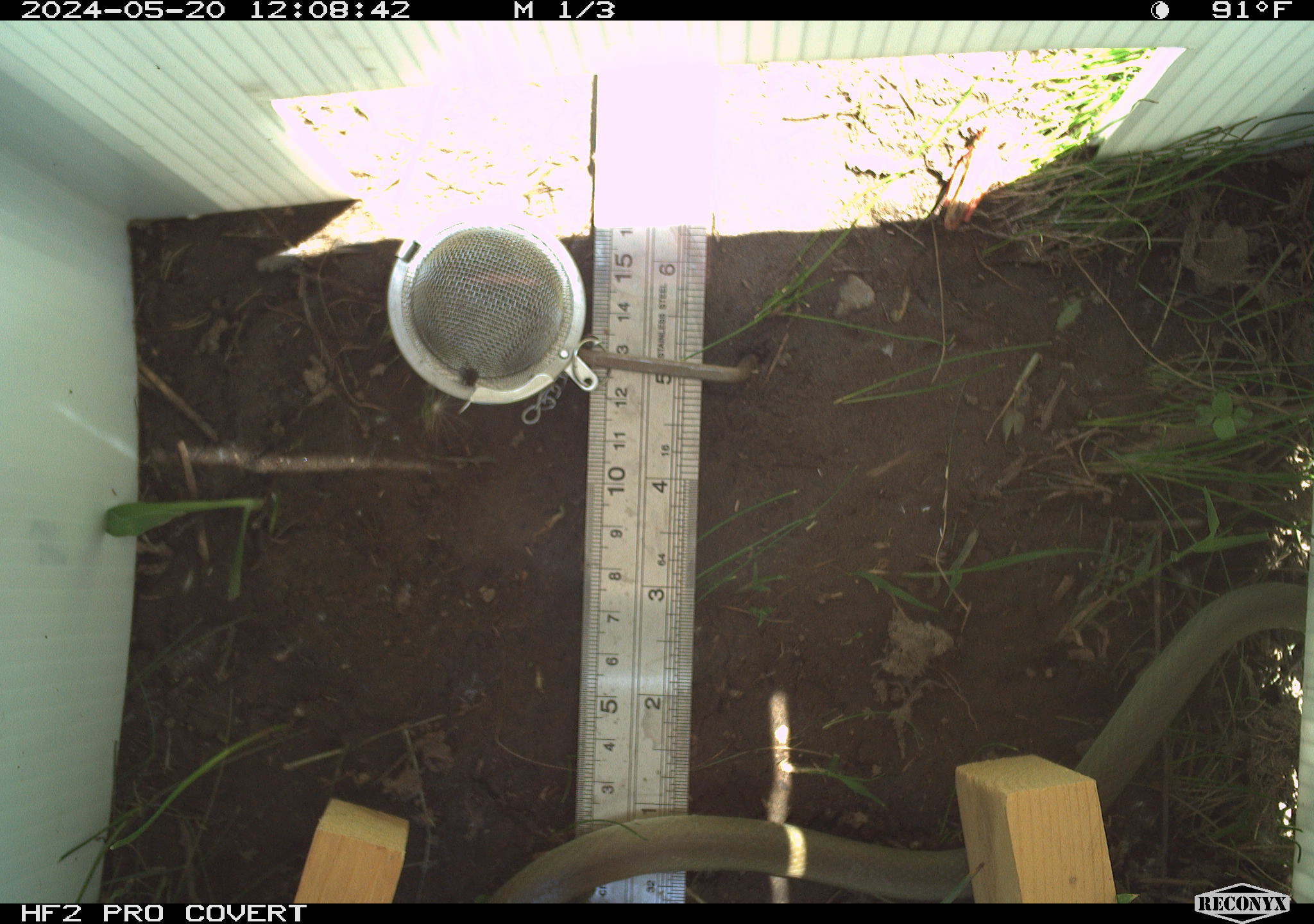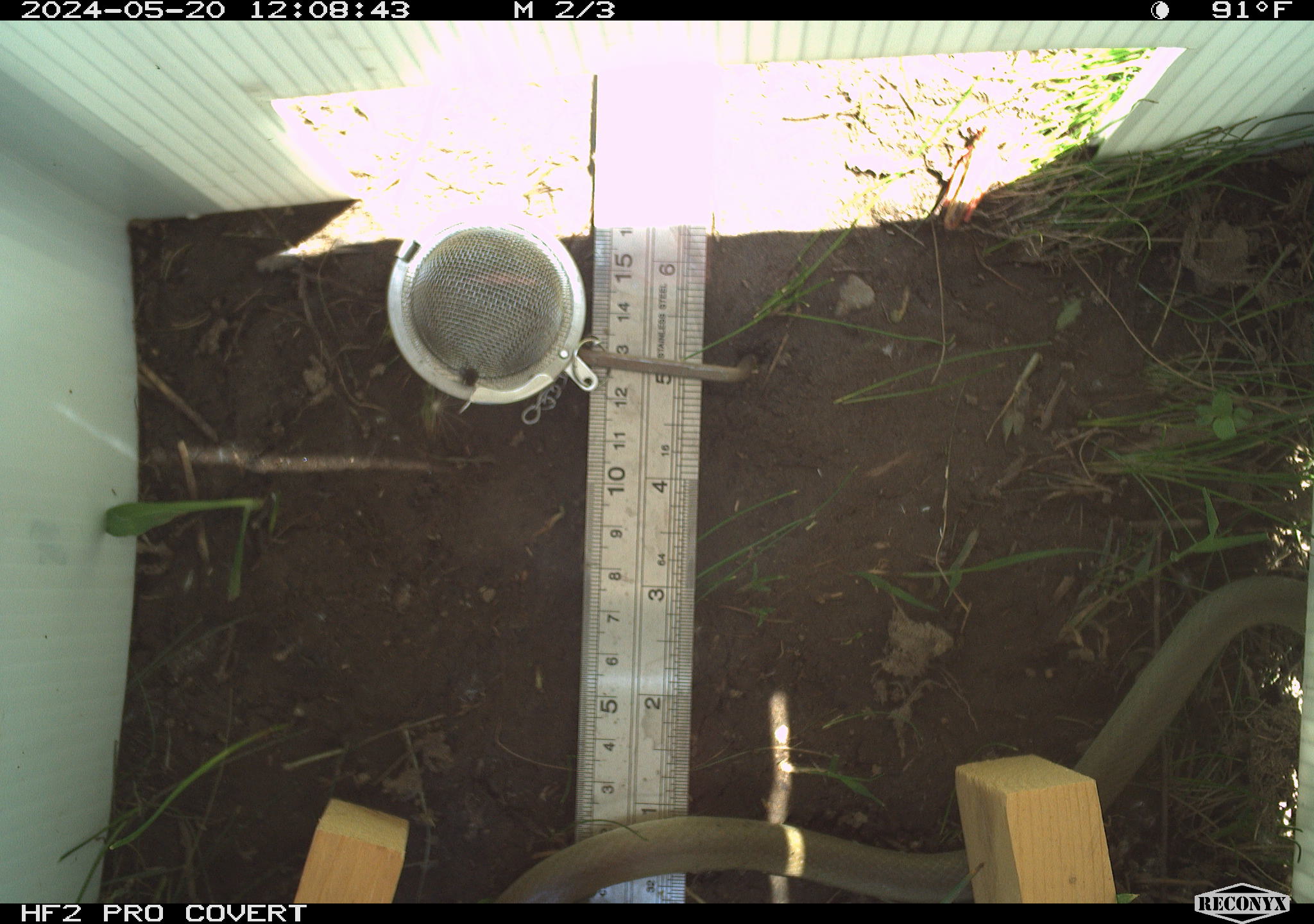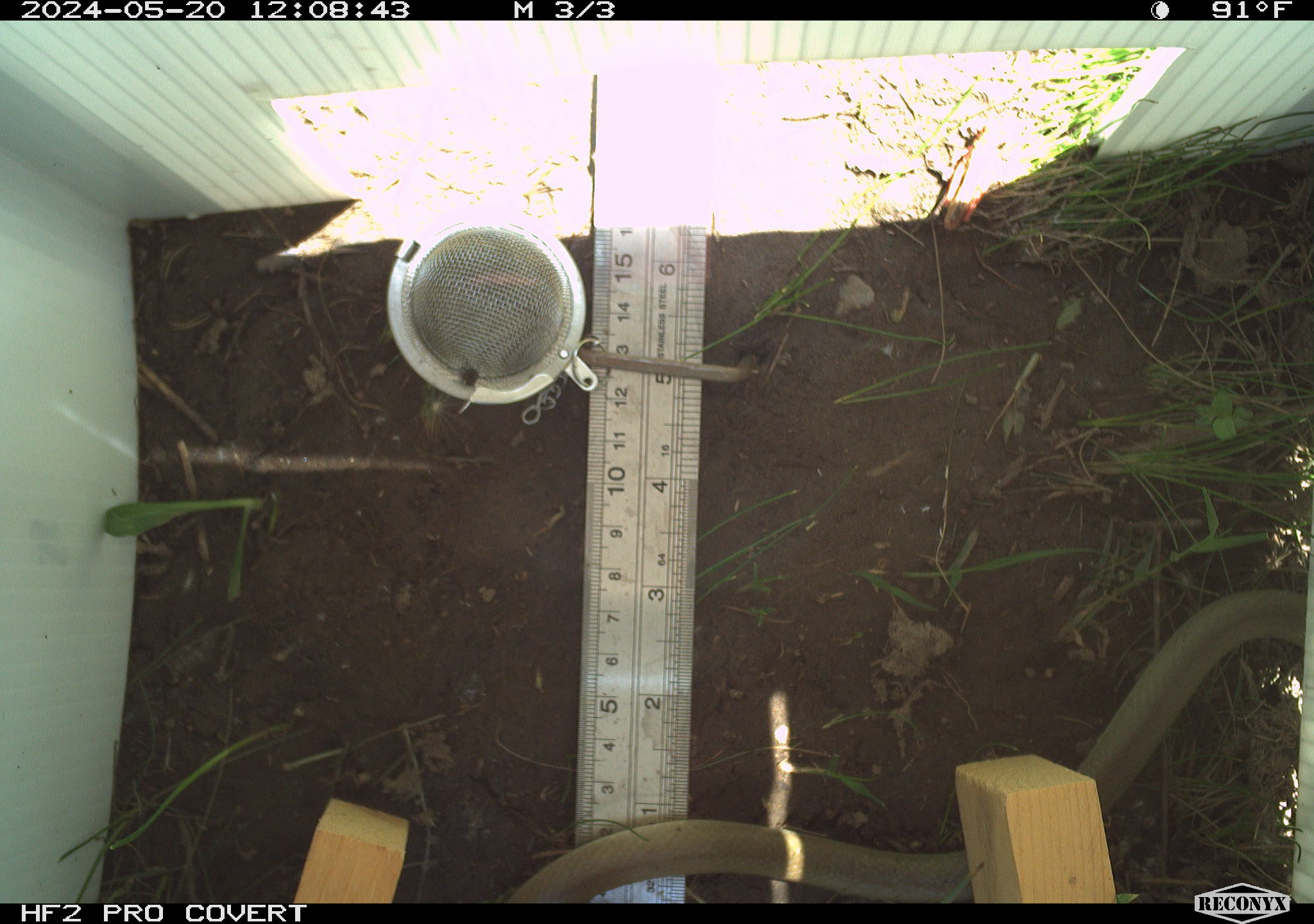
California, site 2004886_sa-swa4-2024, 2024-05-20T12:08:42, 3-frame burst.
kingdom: Animalia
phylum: Chordata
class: Reptilia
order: Squamata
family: Colubridae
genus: Coluber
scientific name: Coluber constrictor mormon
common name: western yellow-bellied racer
Western yellow-bellied racer (Coluber constrictor mormon).